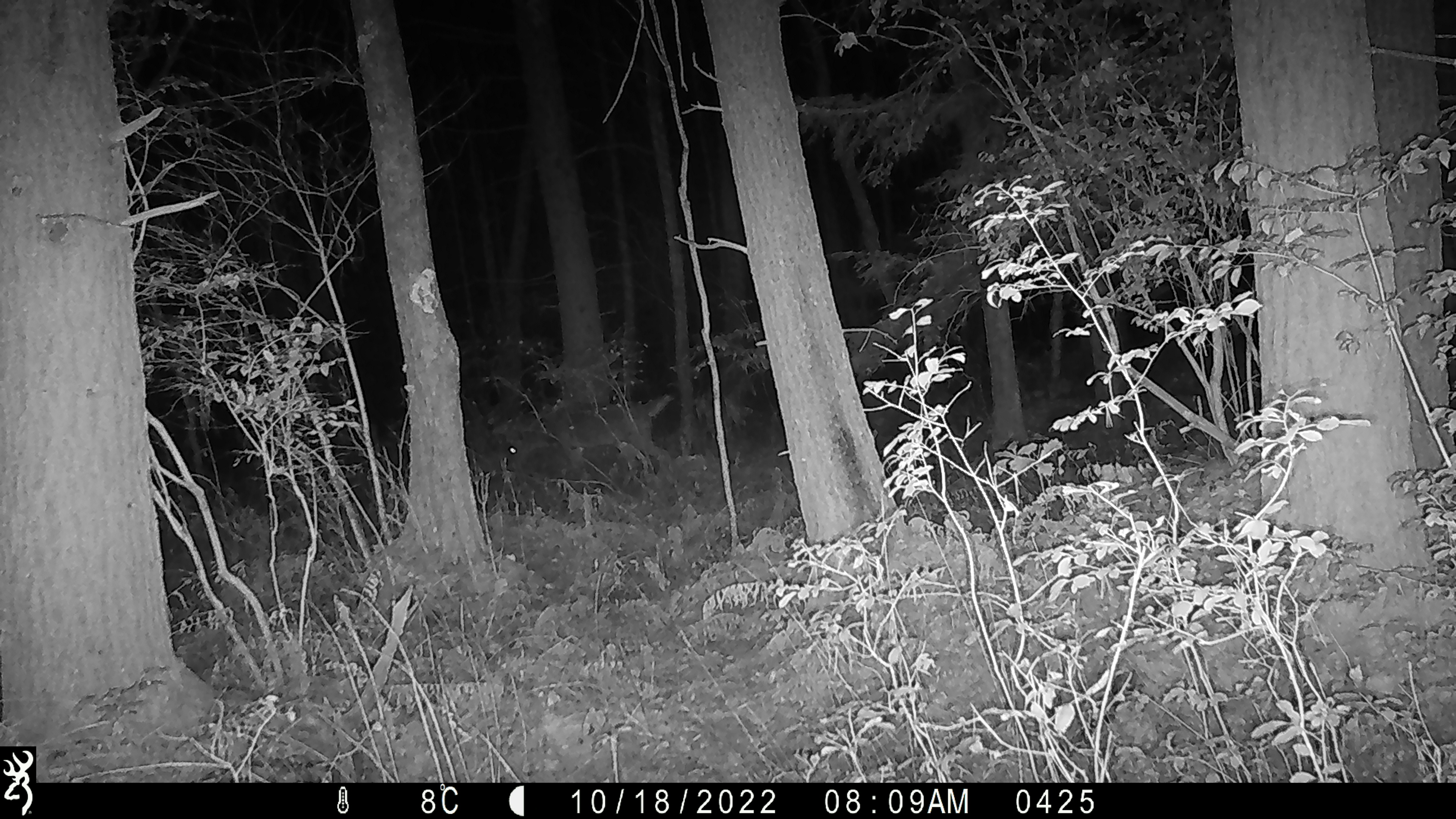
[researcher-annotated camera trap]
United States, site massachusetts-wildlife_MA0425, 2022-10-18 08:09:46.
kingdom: Animalia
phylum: Chordata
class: Mammalia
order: Artiodactyla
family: Cervidae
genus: Odocoileus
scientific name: Odocoileus virginianus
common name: white-tailed deer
White-tailed deer (Odocoileus virginianus).